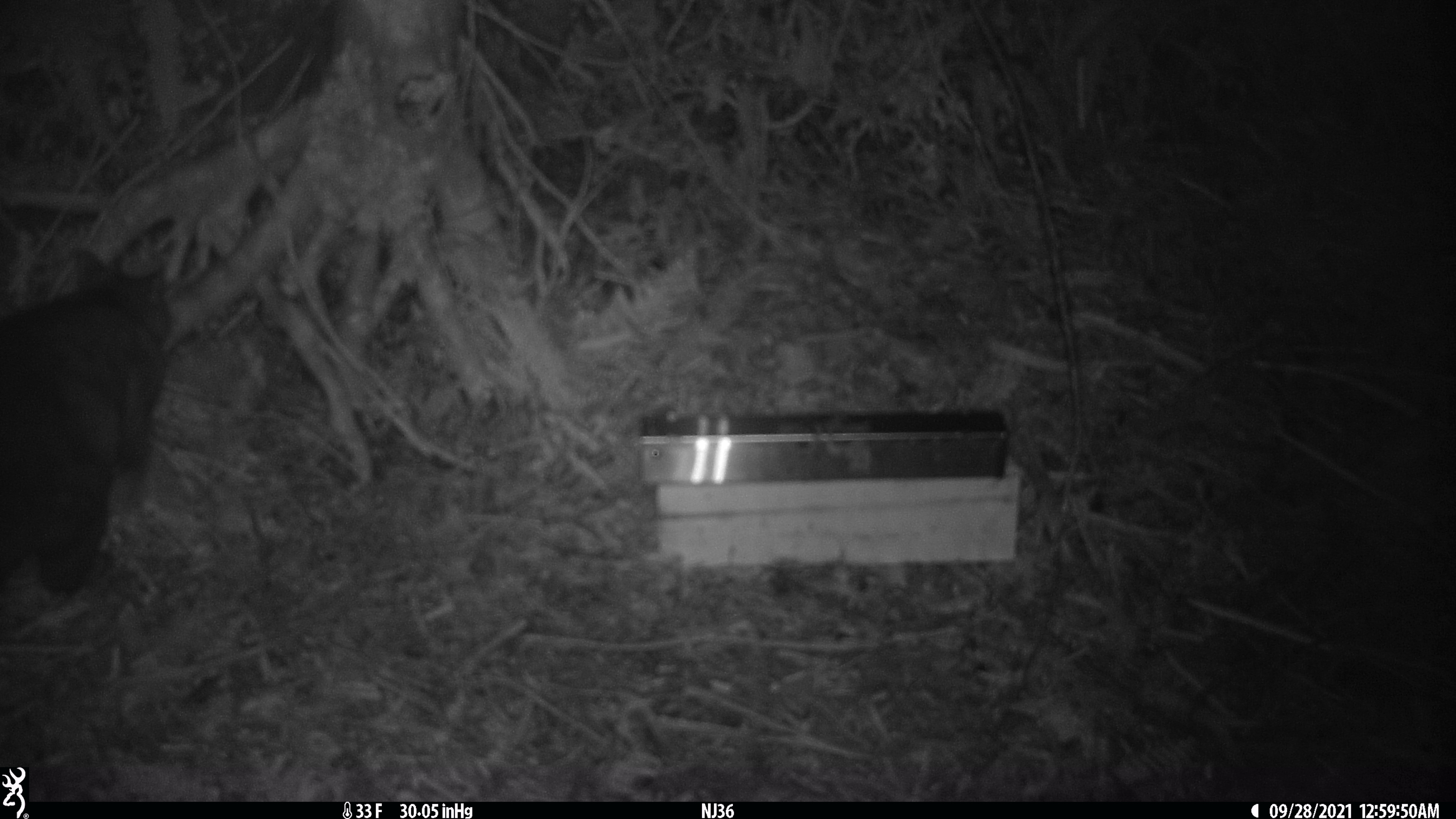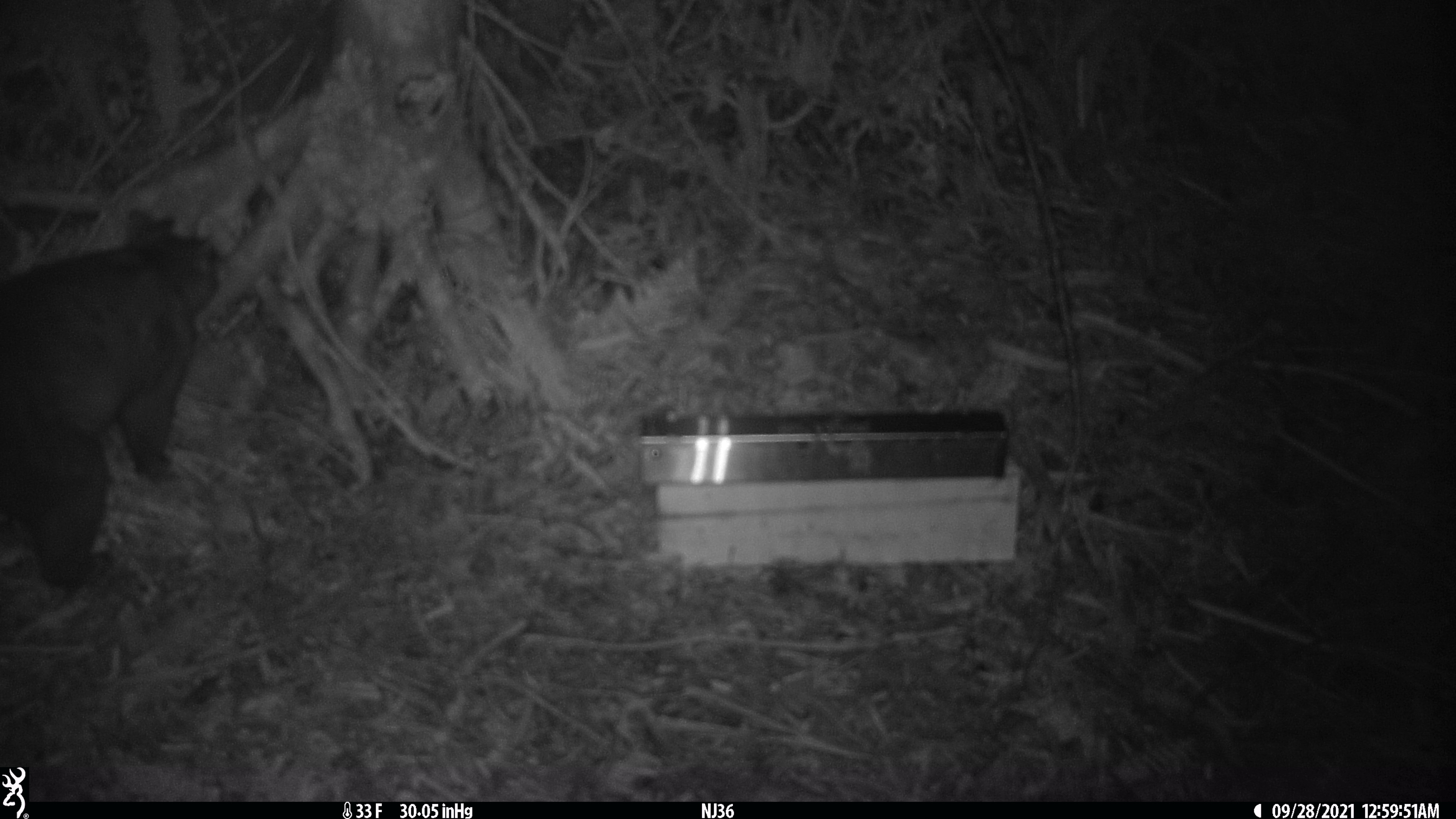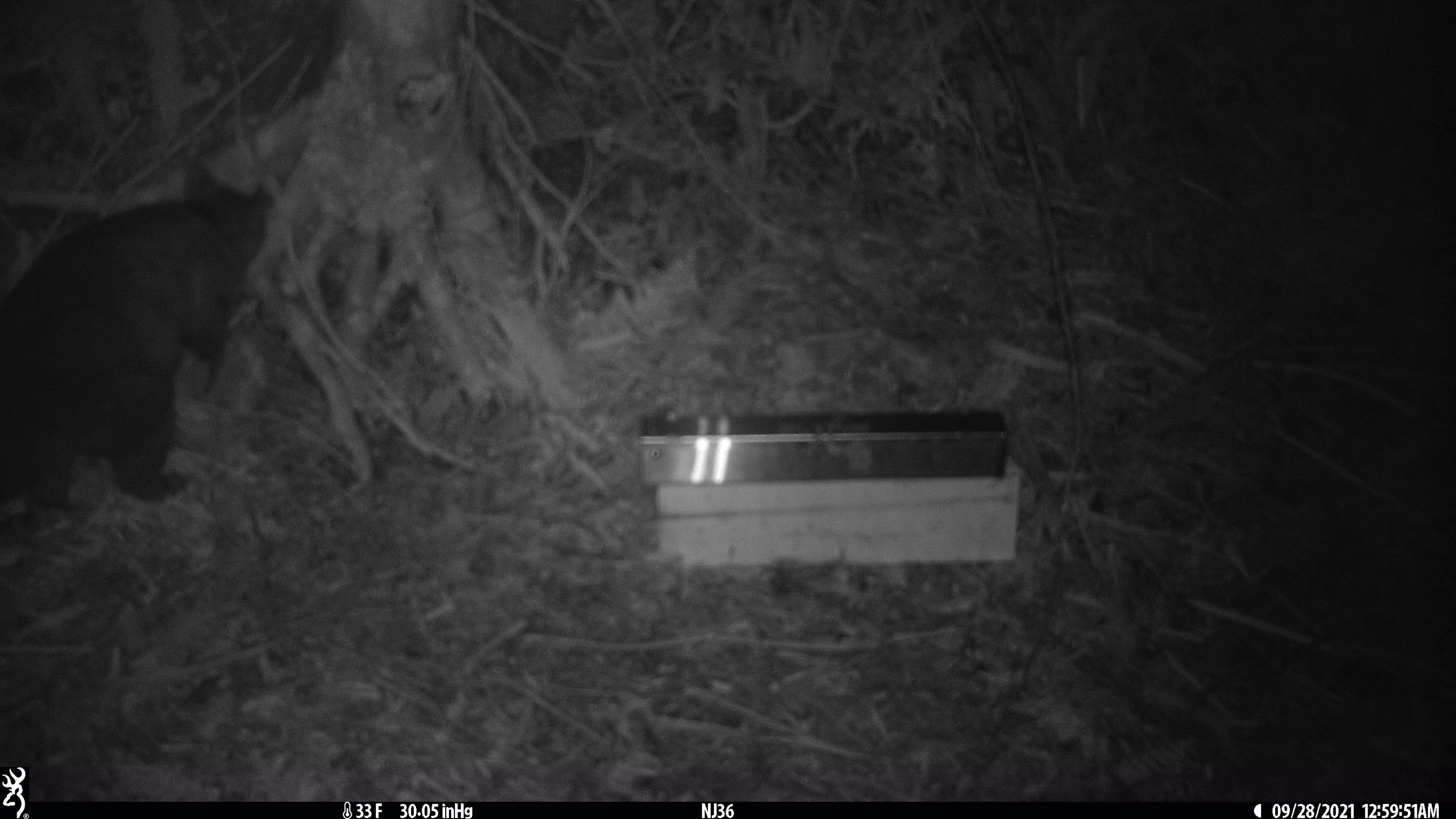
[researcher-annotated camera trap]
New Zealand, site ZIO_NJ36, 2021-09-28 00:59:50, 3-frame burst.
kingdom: Animalia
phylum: Chordata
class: Mammalia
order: Diprotodontia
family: Phalangeridae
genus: Trichosurus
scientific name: Trichosurus vulpecula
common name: common brushtail possum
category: possum